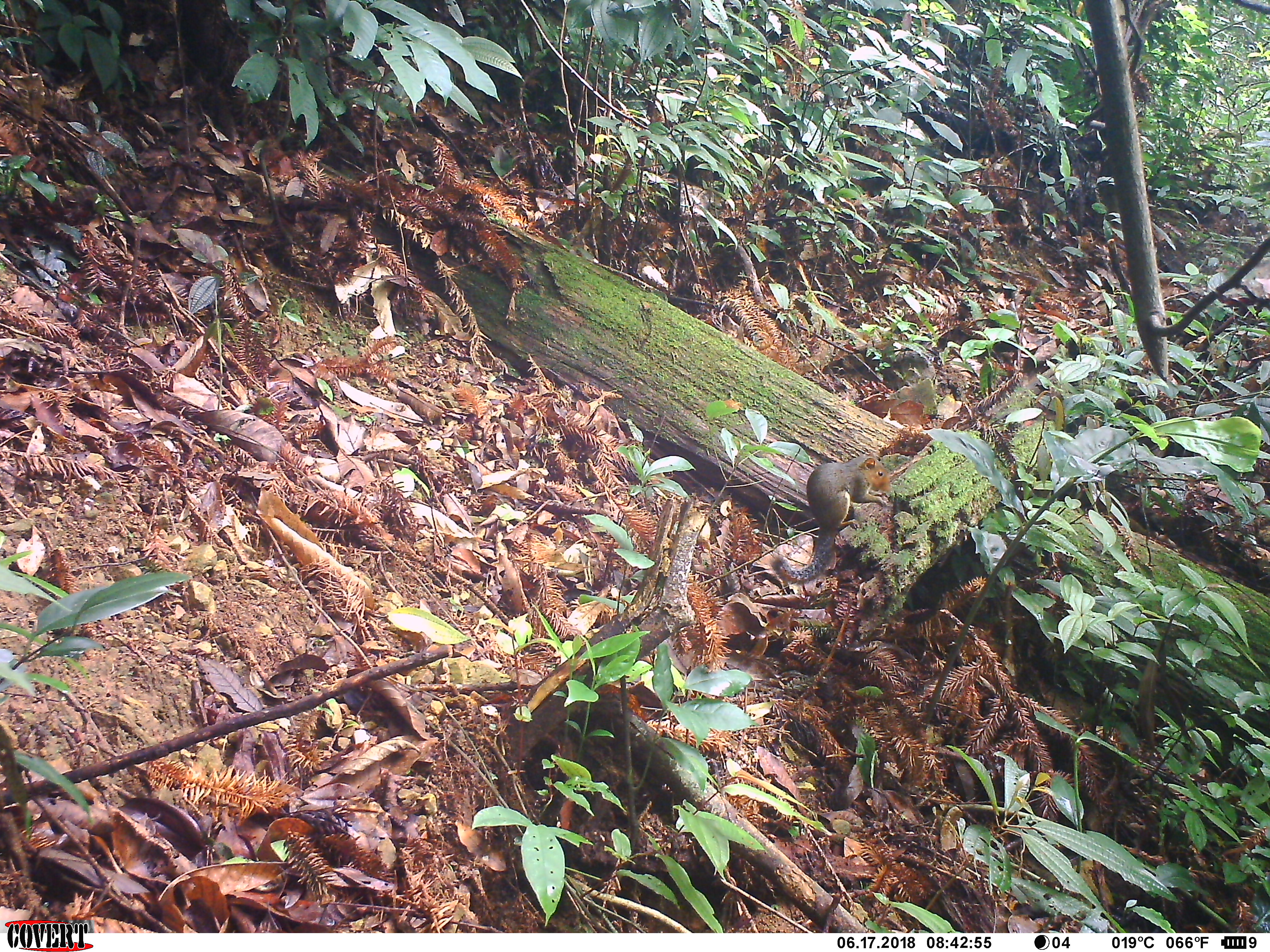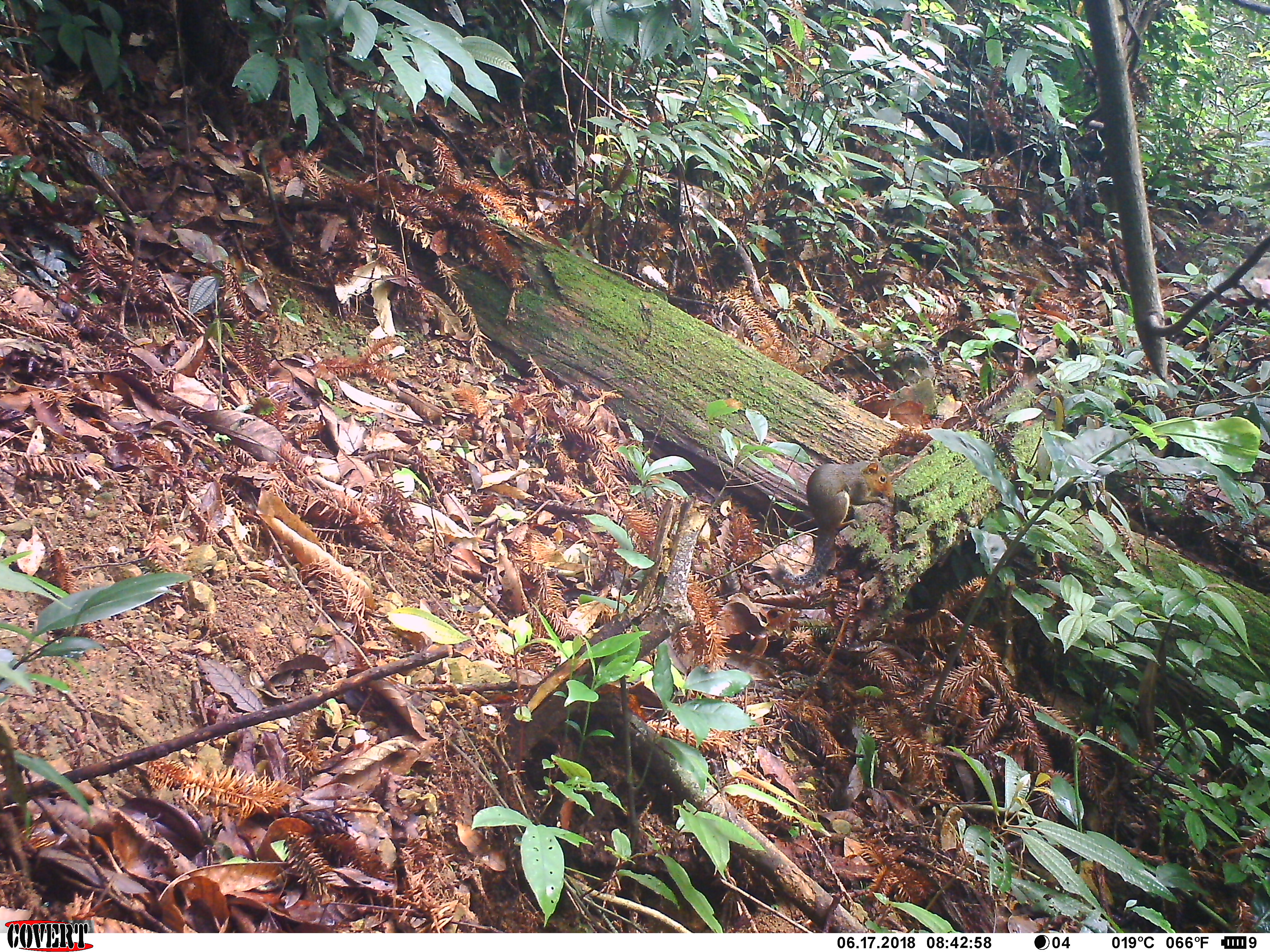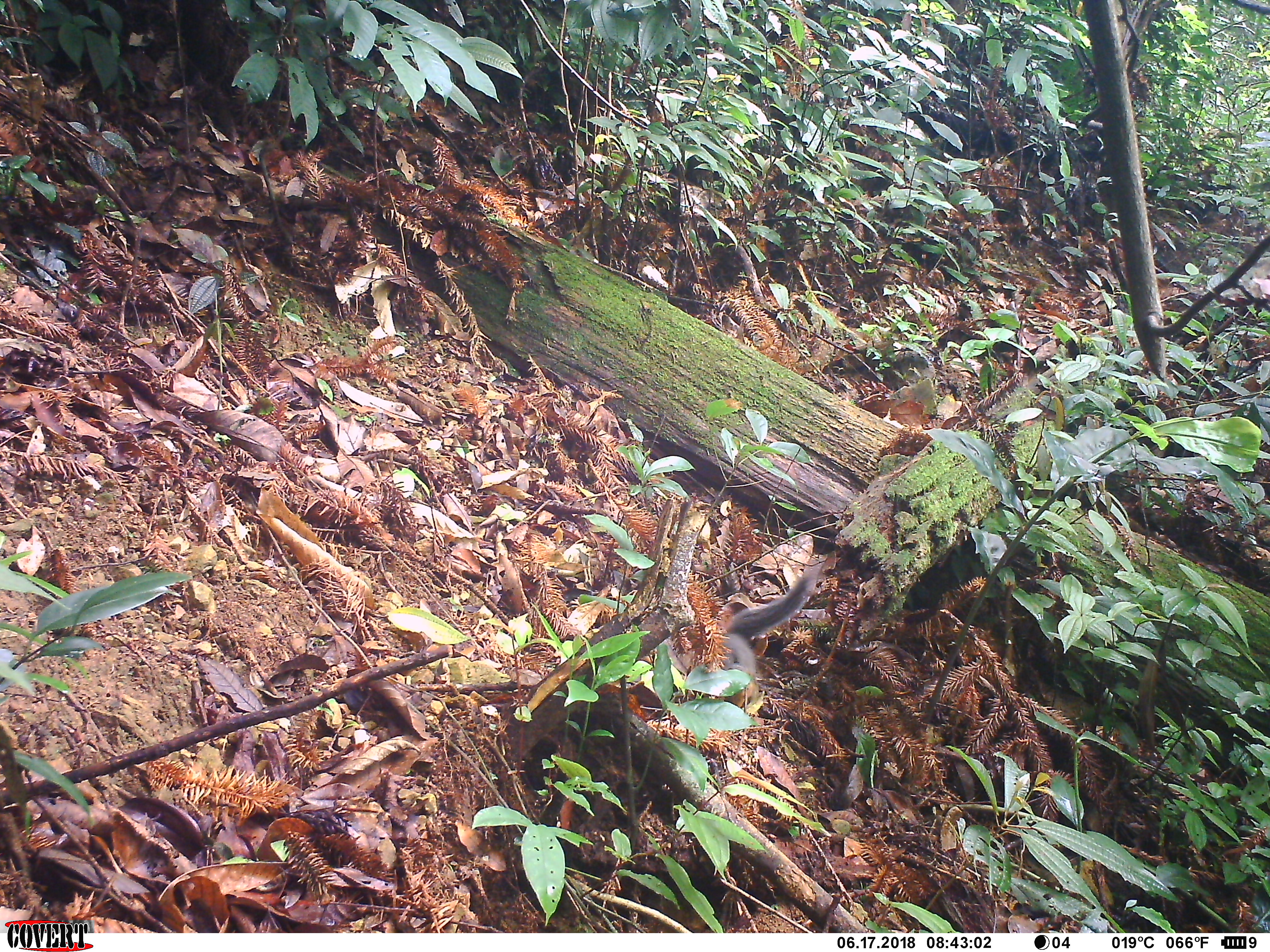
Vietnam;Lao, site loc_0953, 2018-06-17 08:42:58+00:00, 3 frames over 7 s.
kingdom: Animalia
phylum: Chordata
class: Mammalia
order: Rodentia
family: Sciuridae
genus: Dremomys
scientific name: Dremomys rufigenis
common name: red-cheeked squirrel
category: red cheeked squirrel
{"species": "red cheeked squirrel (red-cheeked squirrel) (Dremomys rufigenis)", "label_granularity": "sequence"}